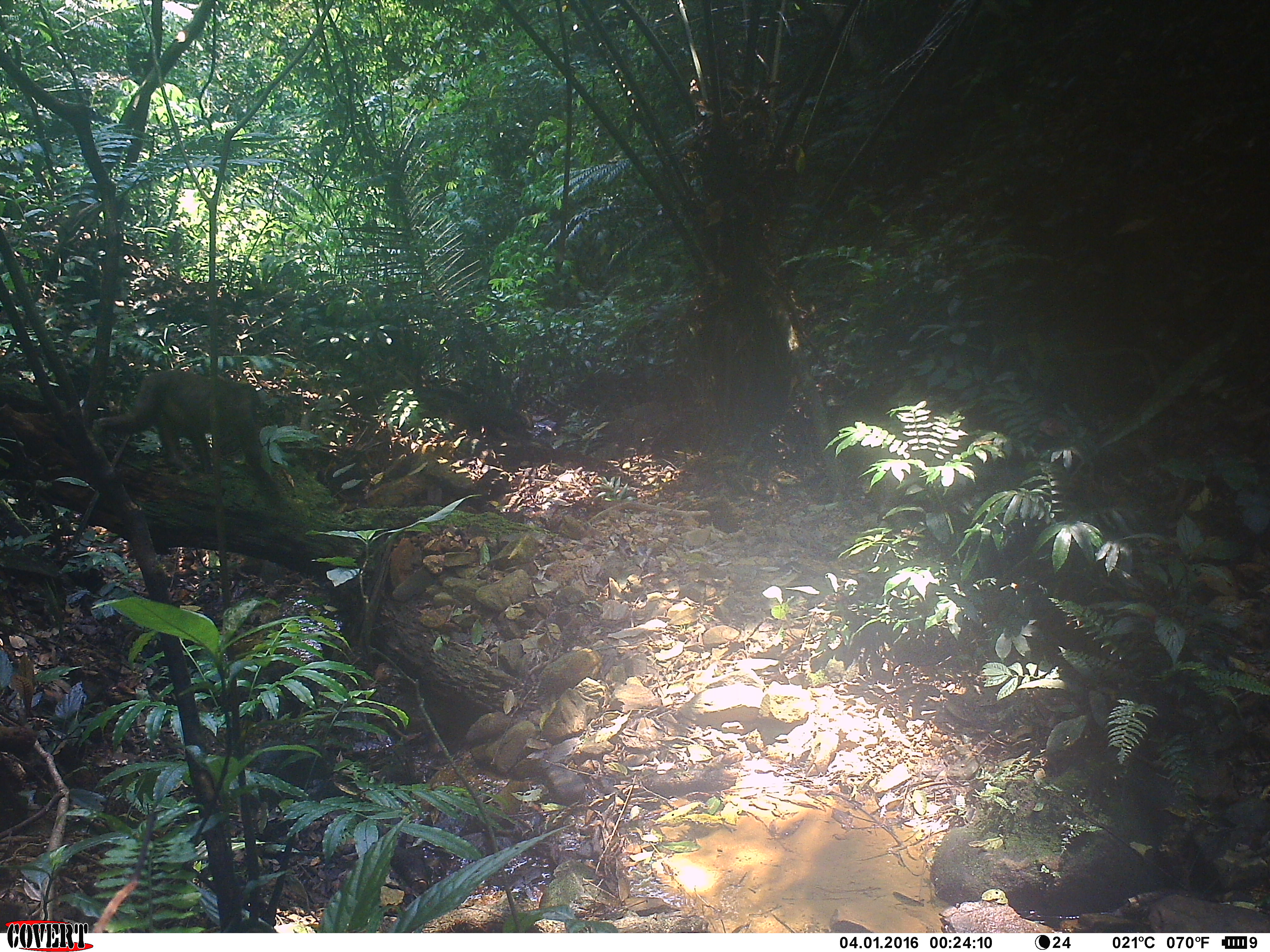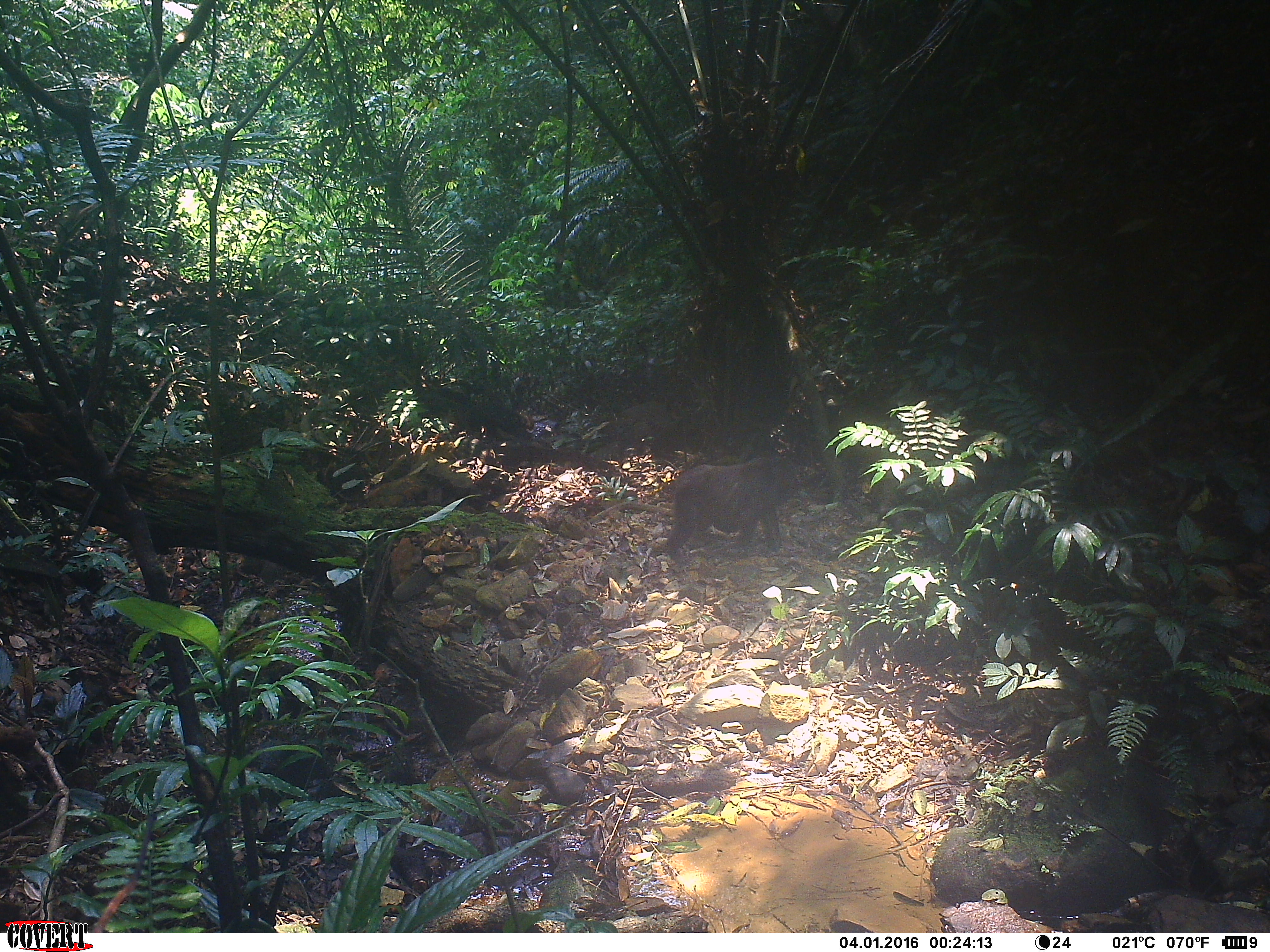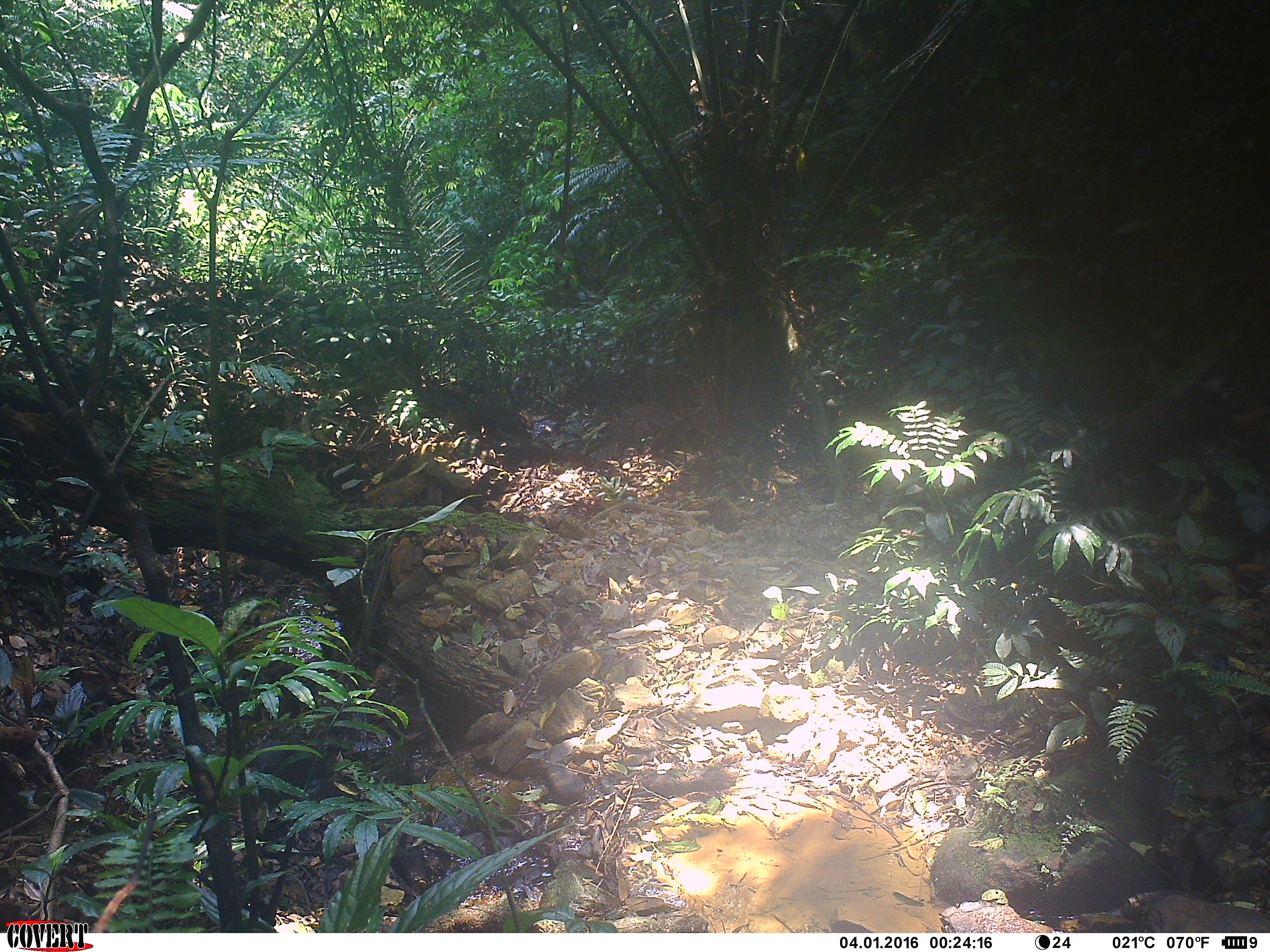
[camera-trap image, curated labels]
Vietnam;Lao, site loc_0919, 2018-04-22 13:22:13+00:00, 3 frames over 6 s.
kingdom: Animalia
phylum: Chordata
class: Mammalia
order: Primates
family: Cercopithecidae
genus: Macaca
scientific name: Macaca arctoides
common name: stump-tailed macaque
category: stump tailed macaque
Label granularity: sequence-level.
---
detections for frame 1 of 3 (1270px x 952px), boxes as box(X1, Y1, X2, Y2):
stump tailed macaque: box(91, 370, 284, 497)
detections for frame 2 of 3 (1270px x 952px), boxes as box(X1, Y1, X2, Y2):
stump tailed macaque: box(665, 455, 798, 551)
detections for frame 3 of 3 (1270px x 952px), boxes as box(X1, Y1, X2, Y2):
stump tailed macaque: box(1100, 383, 1227, 466)